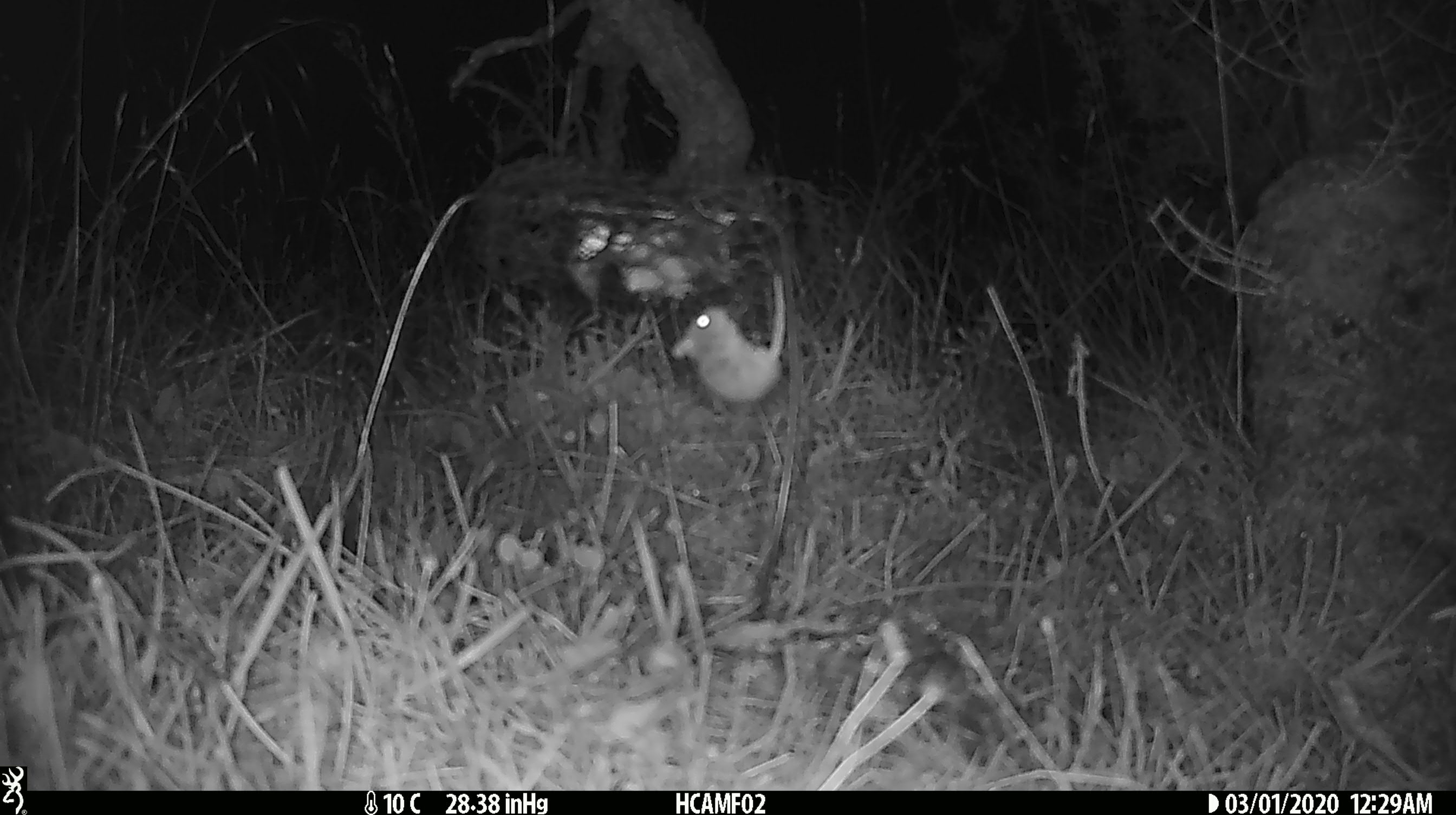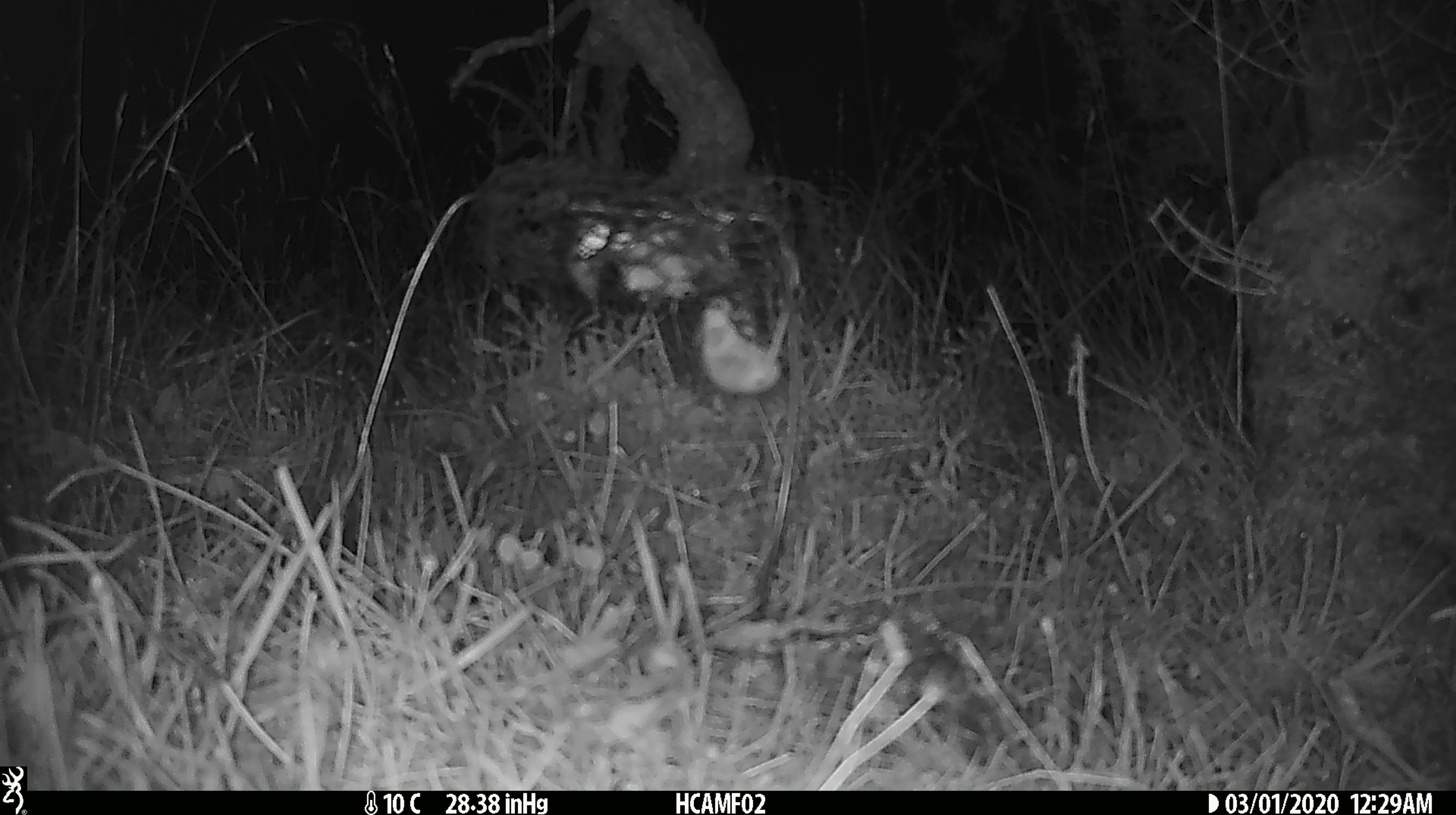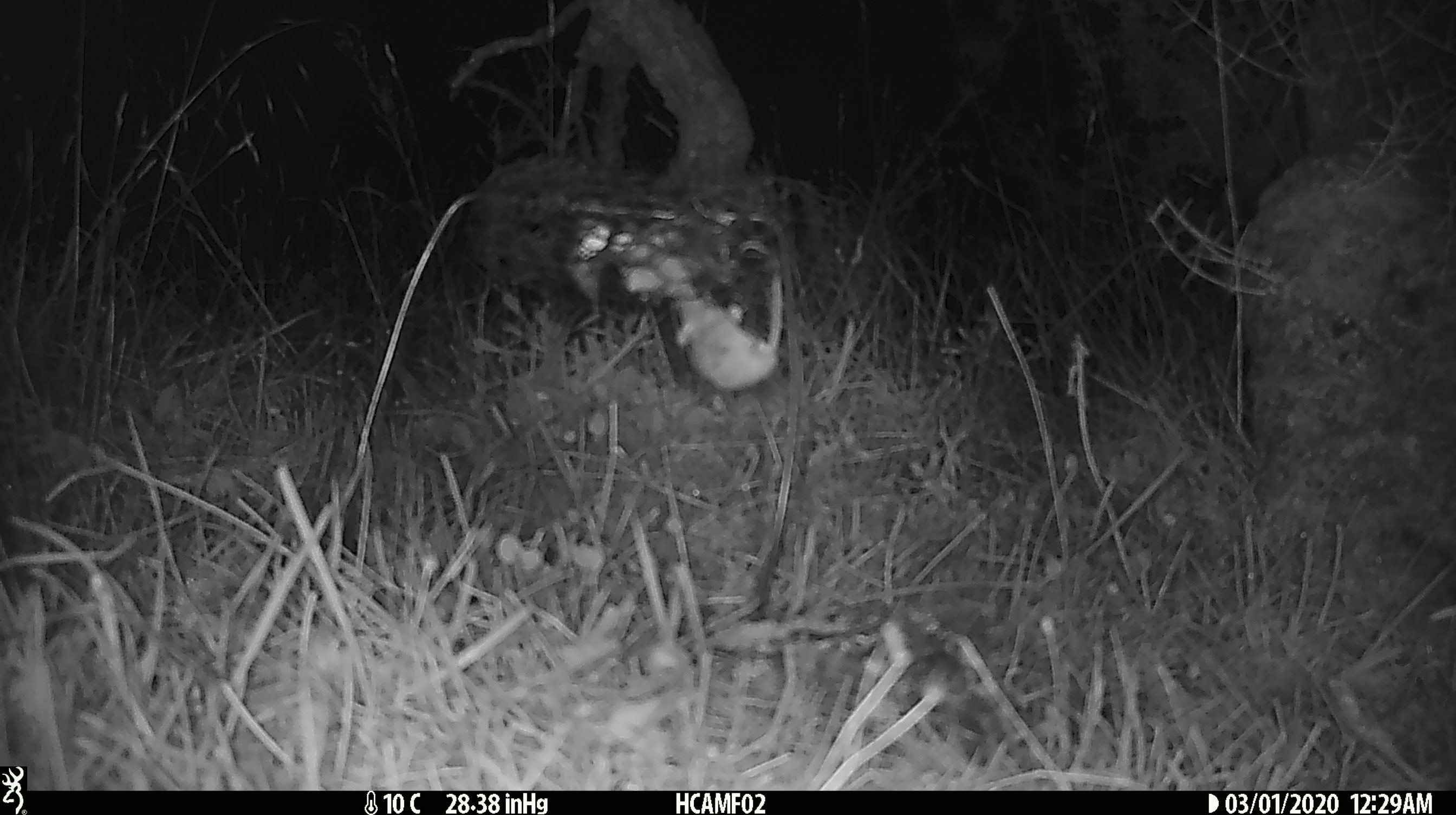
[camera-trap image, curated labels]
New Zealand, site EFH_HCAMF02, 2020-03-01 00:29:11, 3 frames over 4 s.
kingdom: Animalia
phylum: Chordata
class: Mammalia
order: Rodentia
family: Muridae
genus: Mus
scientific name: Mus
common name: mouse